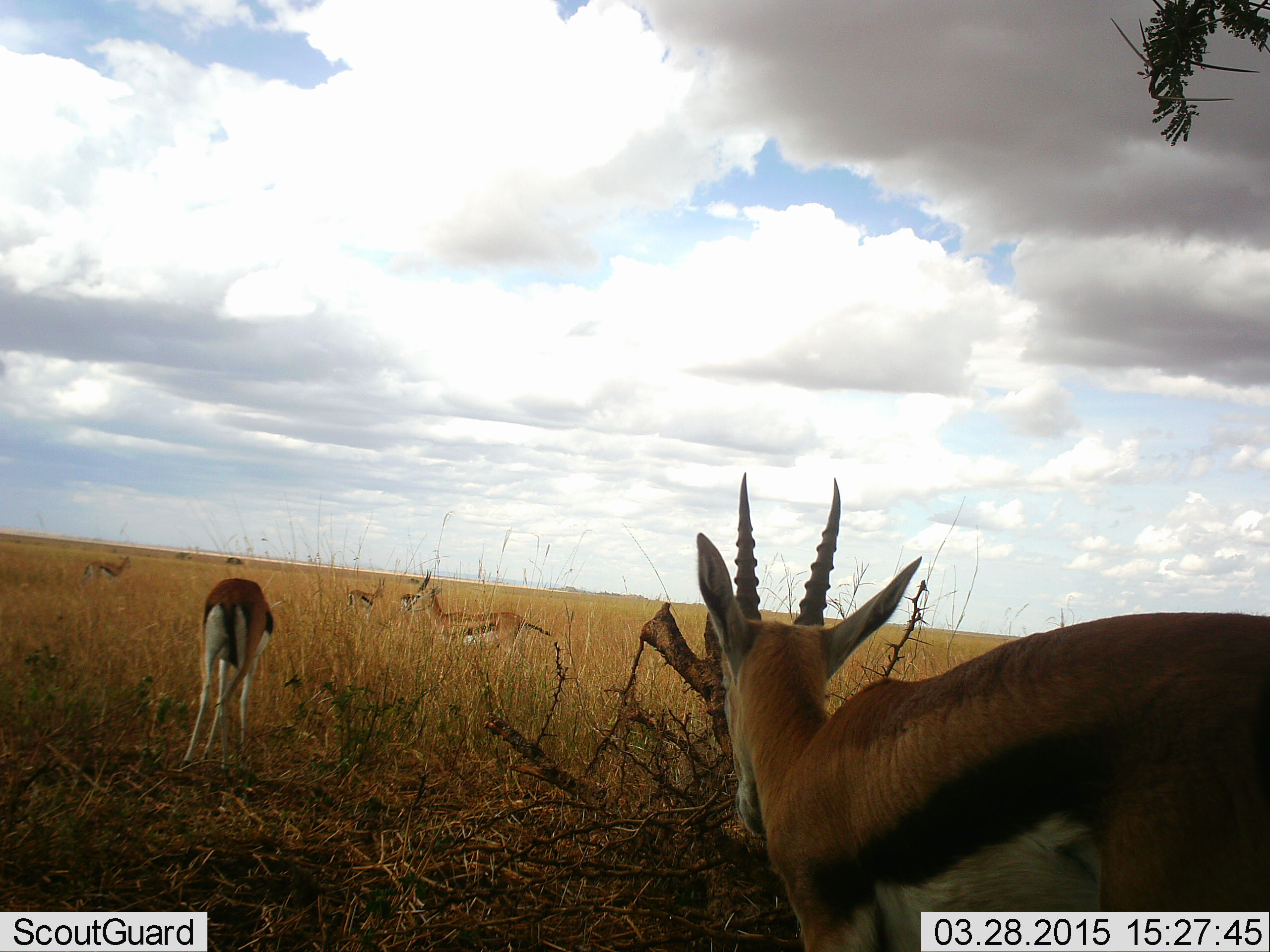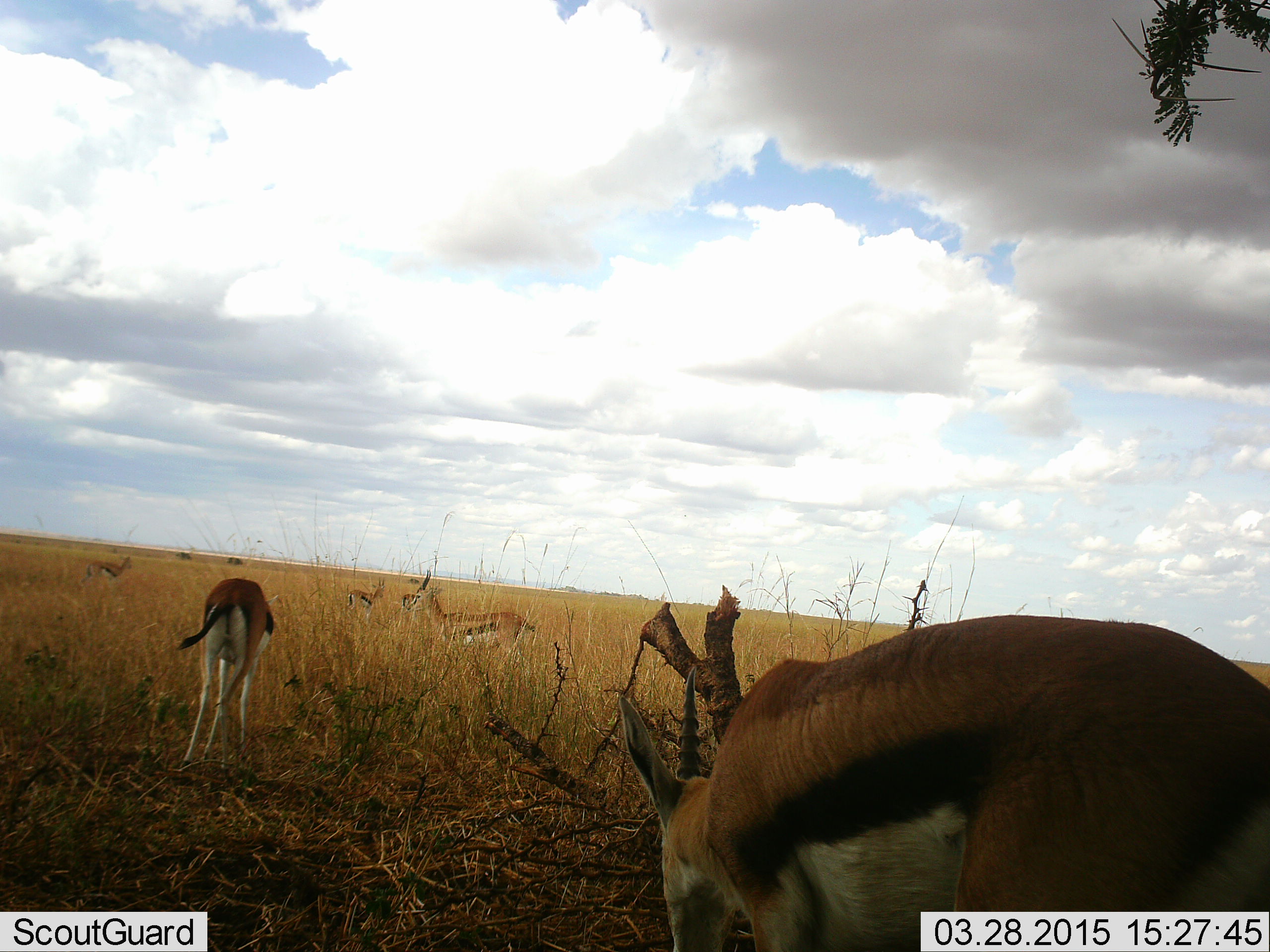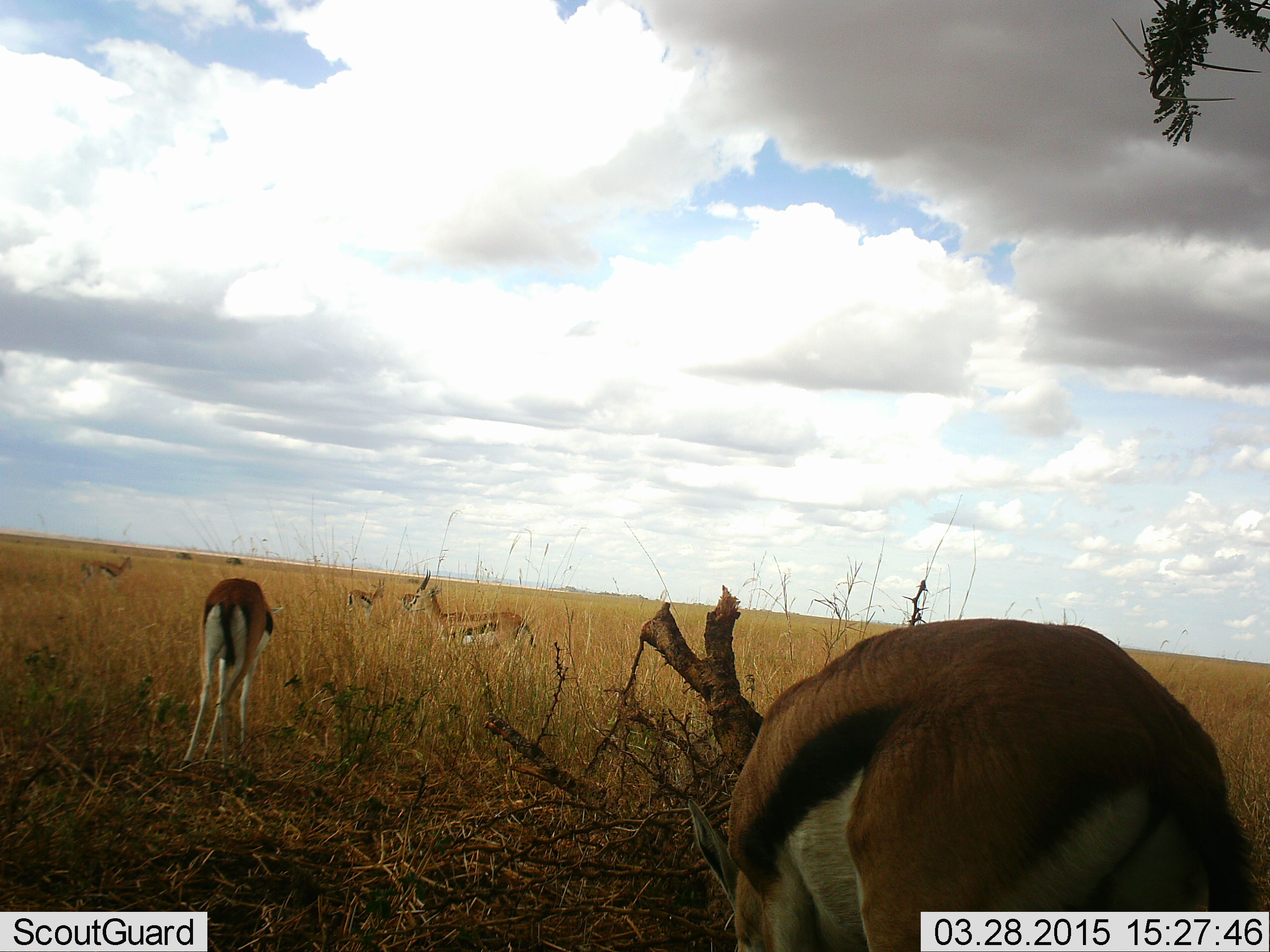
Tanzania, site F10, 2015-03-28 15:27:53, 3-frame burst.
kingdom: Animalia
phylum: Chordata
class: Mammalia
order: Artiodactyla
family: Bovidae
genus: Eudorcas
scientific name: Eudorcas thomsonii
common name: thomson's gazelle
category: gazellethomsons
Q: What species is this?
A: Gazellethomsons (thomson's gazelle) (Eudorcas thomsonii).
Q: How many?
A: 5.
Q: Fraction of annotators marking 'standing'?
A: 60%.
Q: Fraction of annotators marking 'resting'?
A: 10%.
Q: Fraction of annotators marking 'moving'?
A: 30%.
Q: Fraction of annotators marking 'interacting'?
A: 10%.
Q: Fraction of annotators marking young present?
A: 0%.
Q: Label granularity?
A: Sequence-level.